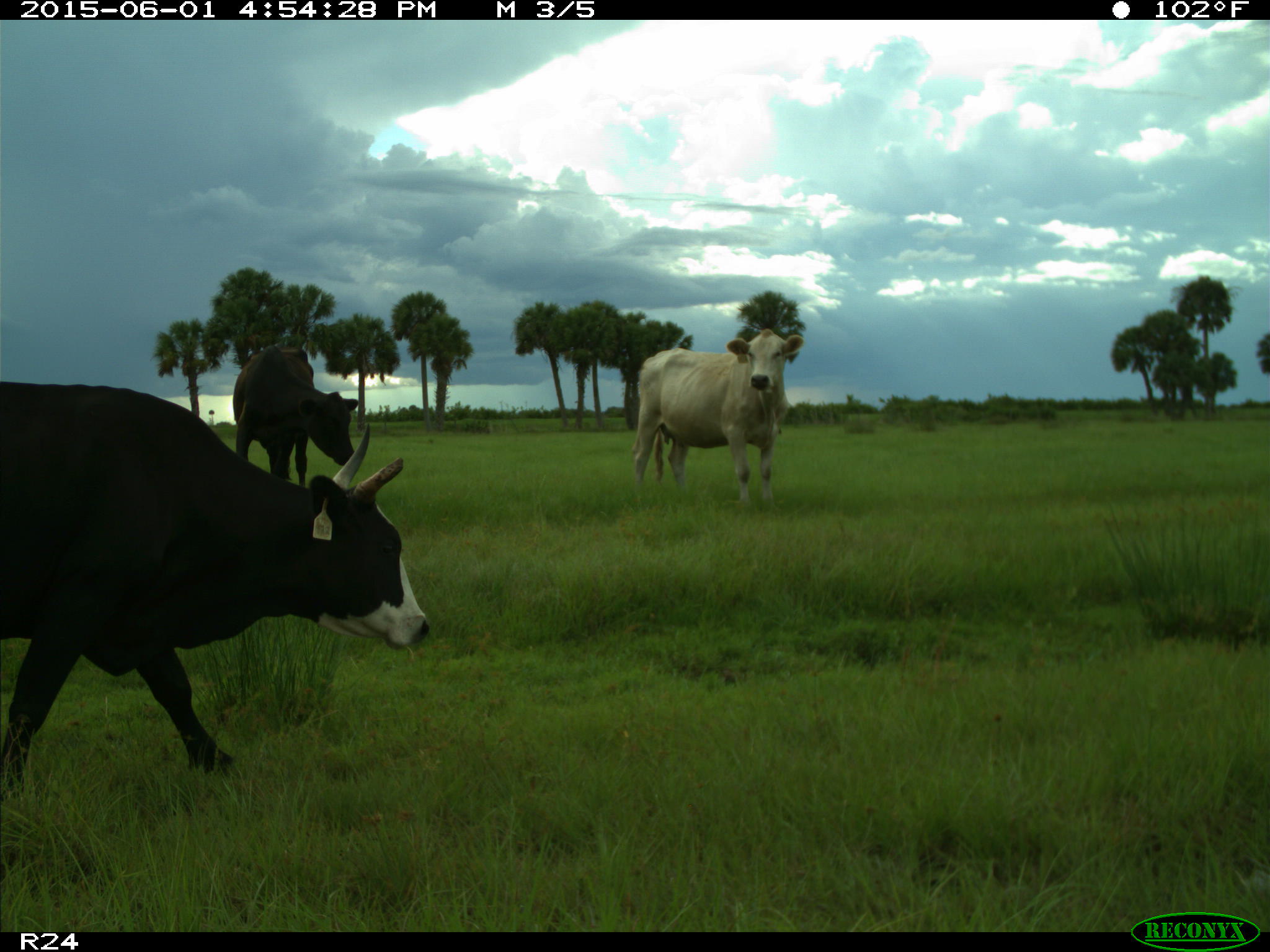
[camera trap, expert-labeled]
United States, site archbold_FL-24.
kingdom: Animalia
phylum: Chordata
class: Mammalia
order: Artiodactyla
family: Bovidae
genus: Bos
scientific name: Bos taurus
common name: domestic cow